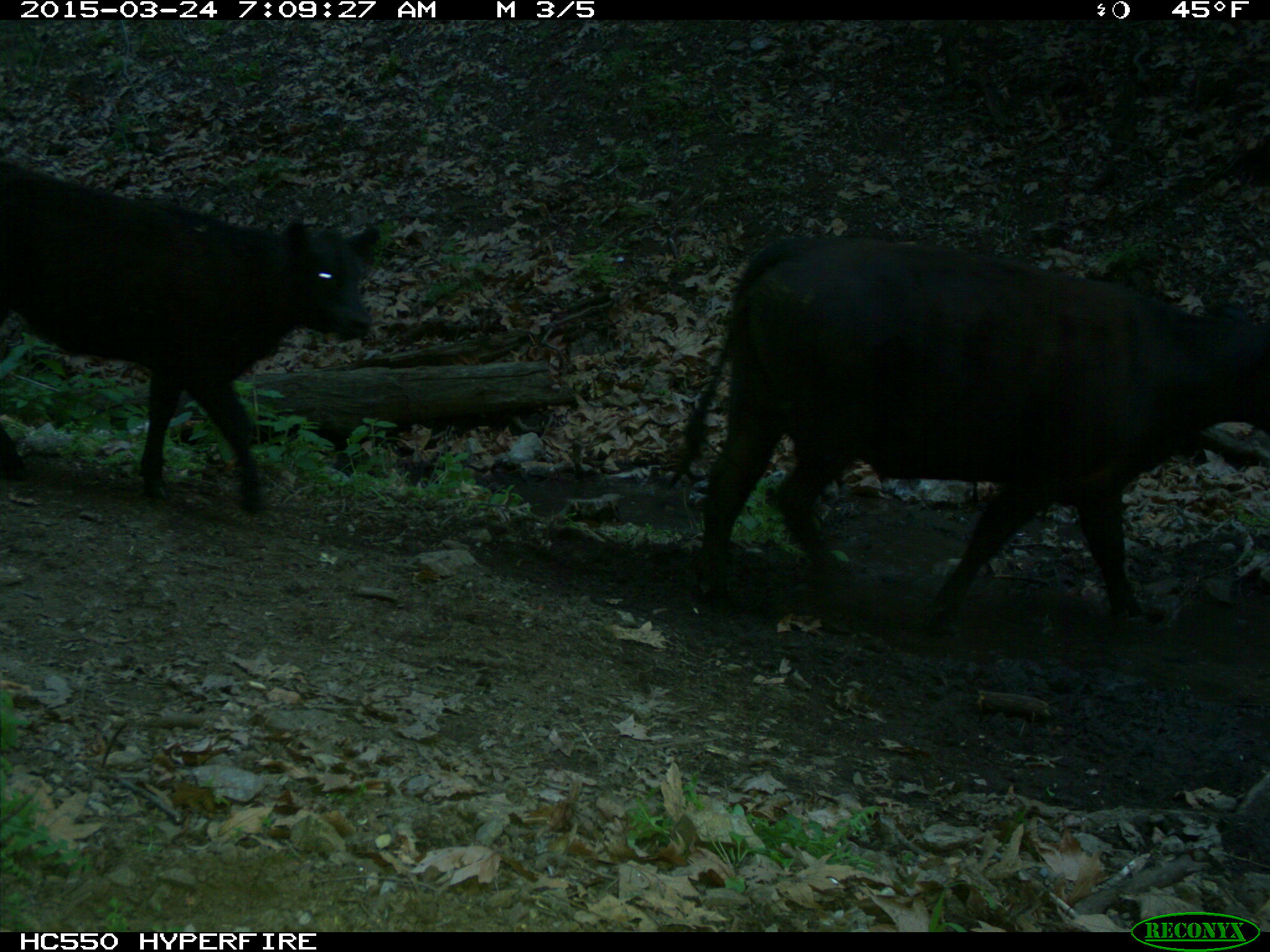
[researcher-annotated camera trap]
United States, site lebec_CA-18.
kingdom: Animalia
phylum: Chordata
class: Mammalia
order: Artiodactyla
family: Bovidae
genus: Bos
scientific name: Bos taurus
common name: domestic cow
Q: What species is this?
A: Bos taurus (domestic cow).